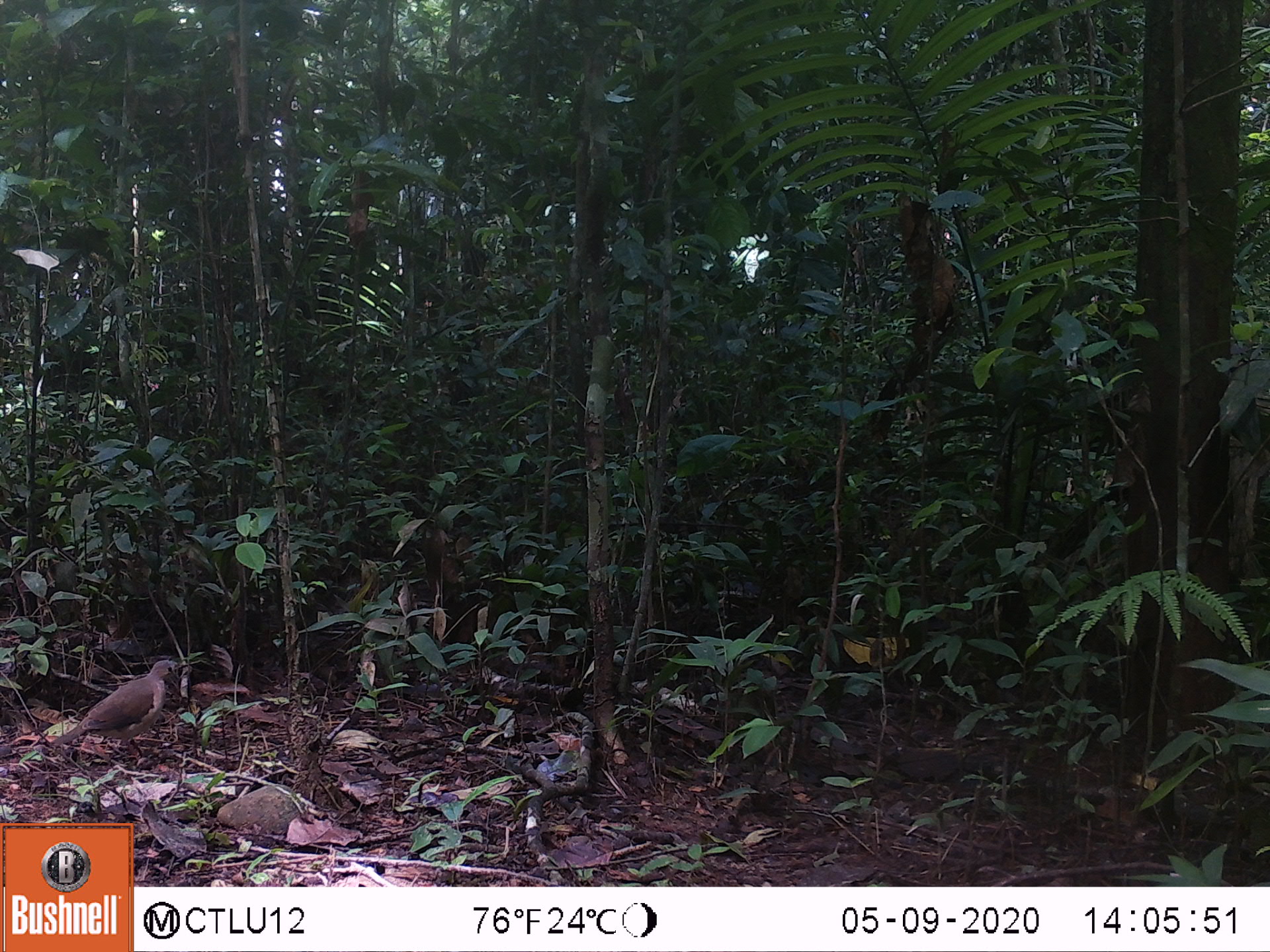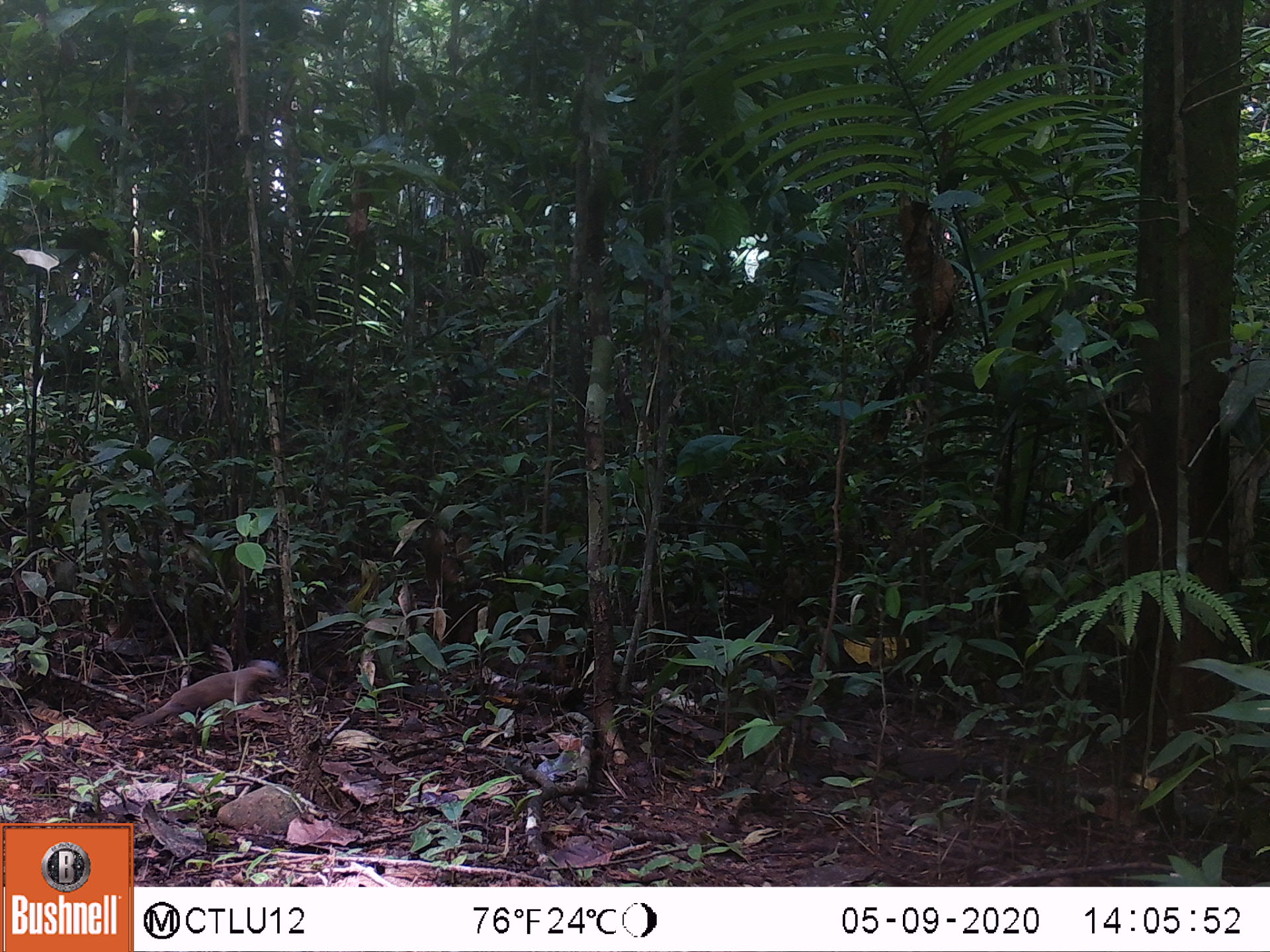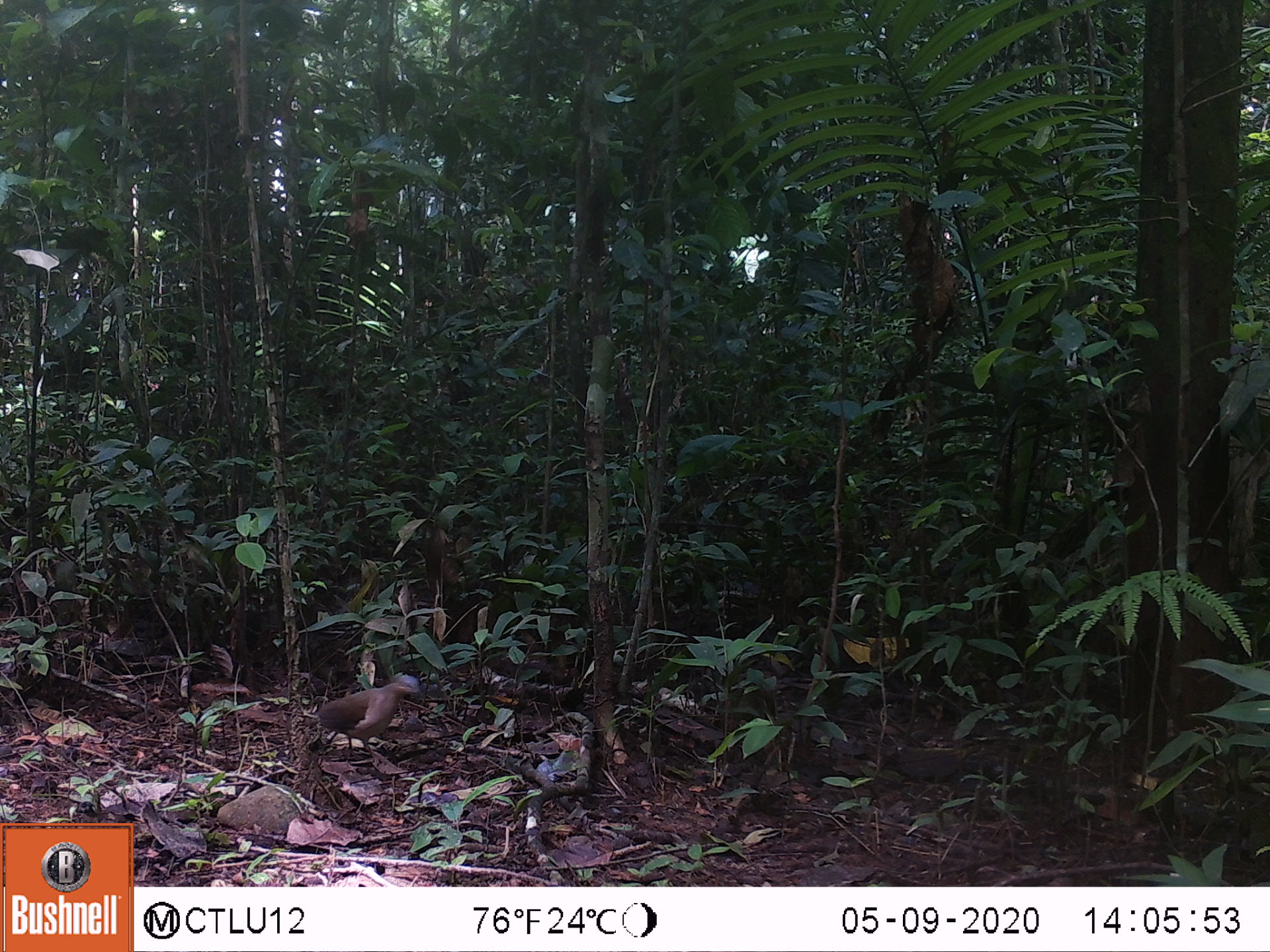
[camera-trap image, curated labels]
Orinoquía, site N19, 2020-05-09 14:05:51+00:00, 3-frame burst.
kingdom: Animalia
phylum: Chordata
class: Aves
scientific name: Aves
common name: bird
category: unknown bird